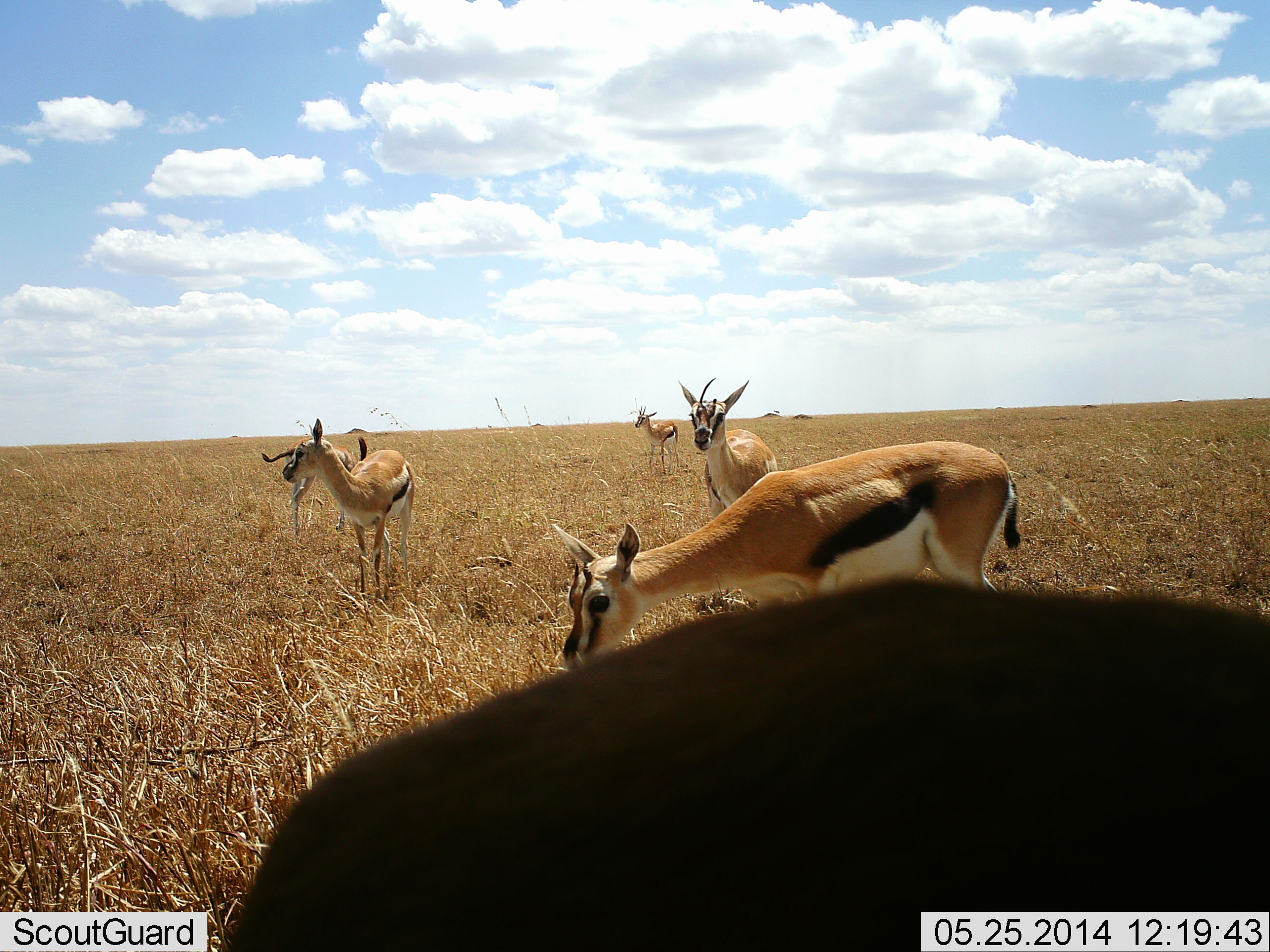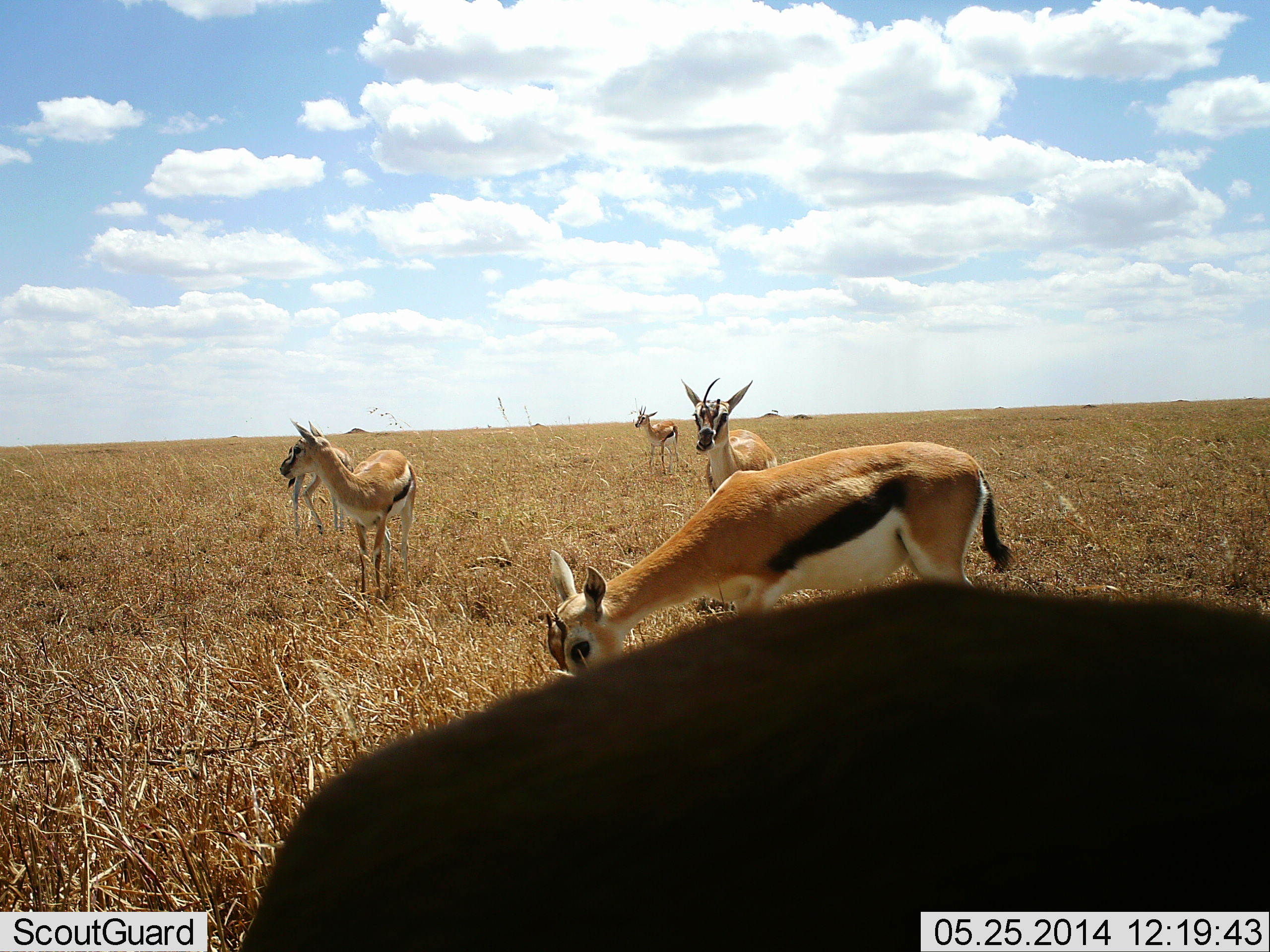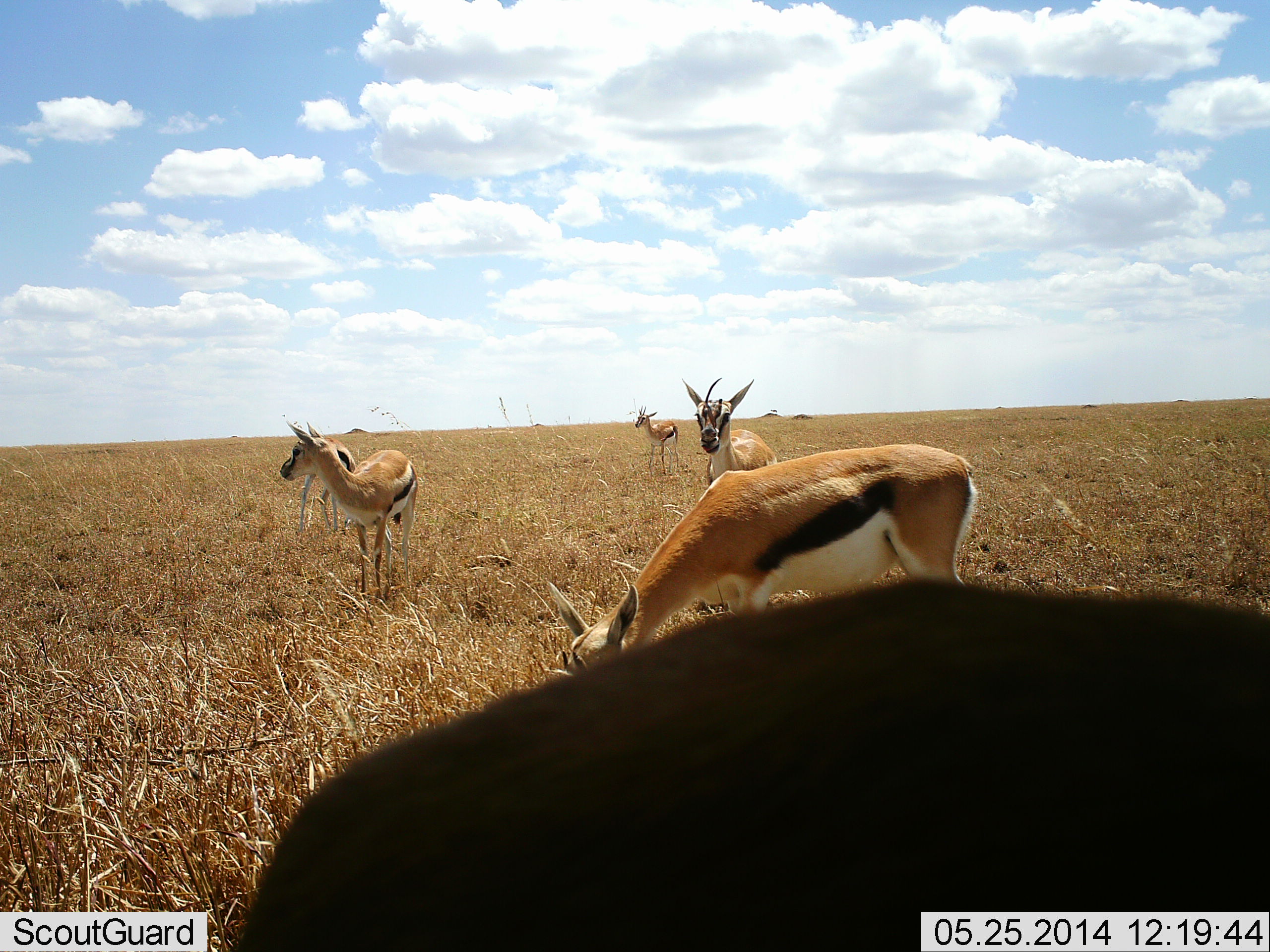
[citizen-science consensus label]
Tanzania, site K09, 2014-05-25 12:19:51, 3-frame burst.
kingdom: Animalia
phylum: Chordata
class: Mammalia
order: Artiodactyla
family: Bovidae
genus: Eudorcas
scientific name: Eudorcas thomsonii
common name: thomson's gazelle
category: gazellethomsons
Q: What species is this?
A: Gazellethomsons (thomson's gazelle) (Eudorcas thomsonii).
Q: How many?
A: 6.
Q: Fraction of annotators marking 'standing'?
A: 80%.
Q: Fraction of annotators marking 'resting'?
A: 0%.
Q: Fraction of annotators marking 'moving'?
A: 10%.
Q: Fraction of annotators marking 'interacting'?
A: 0%.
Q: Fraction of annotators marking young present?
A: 0%.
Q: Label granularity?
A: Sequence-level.